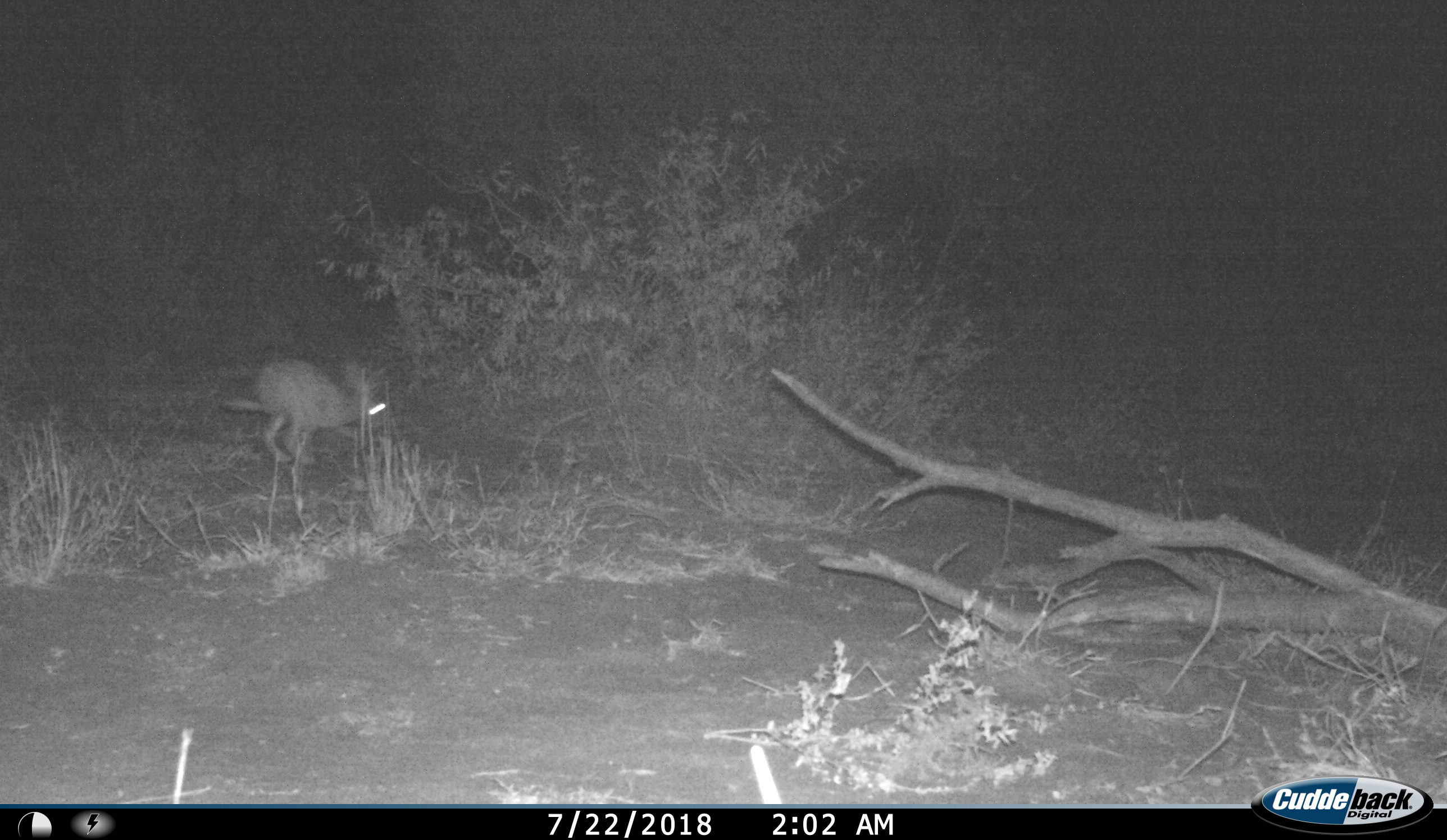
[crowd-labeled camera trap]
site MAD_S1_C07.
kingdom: Animalia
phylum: Chordata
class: Mammalia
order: Rodentia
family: Pedetidae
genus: Pedetes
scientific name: Pedetes capensis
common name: springhare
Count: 1.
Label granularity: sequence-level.